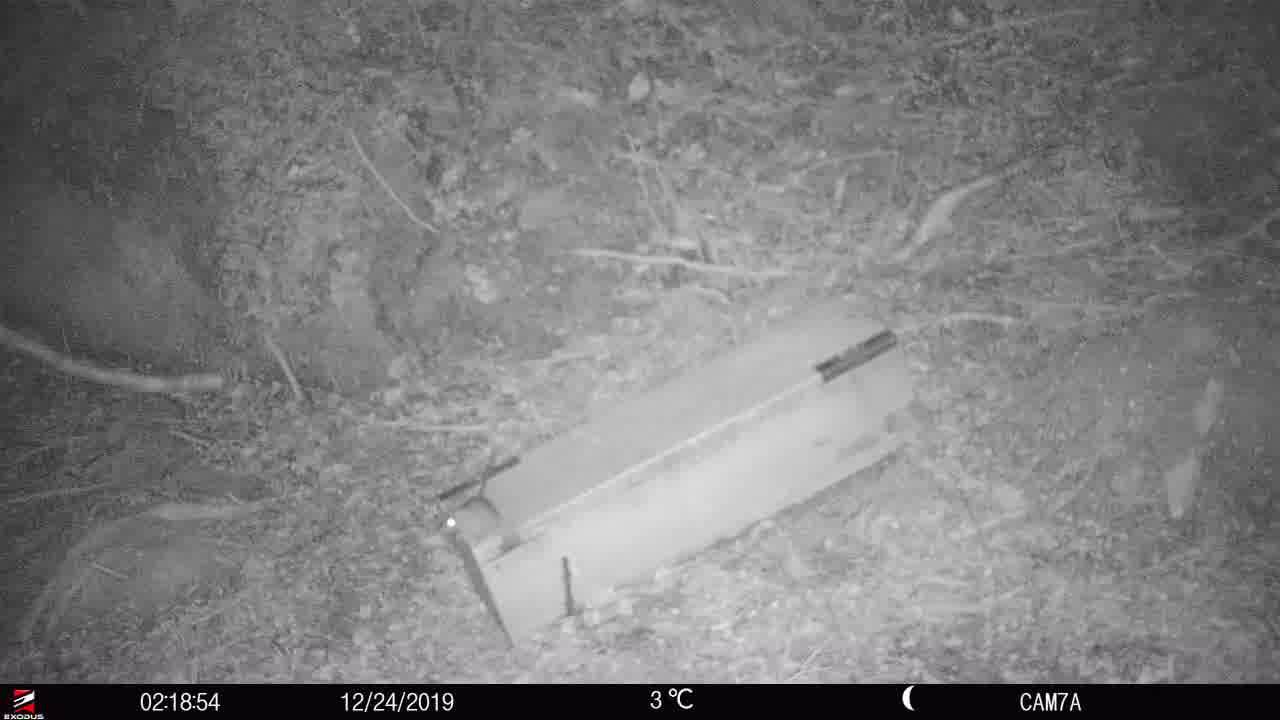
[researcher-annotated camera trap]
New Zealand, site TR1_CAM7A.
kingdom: Animalia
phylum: Chordata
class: Mammalia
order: Rodentia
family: Muridae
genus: Rattus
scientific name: Rattus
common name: rat